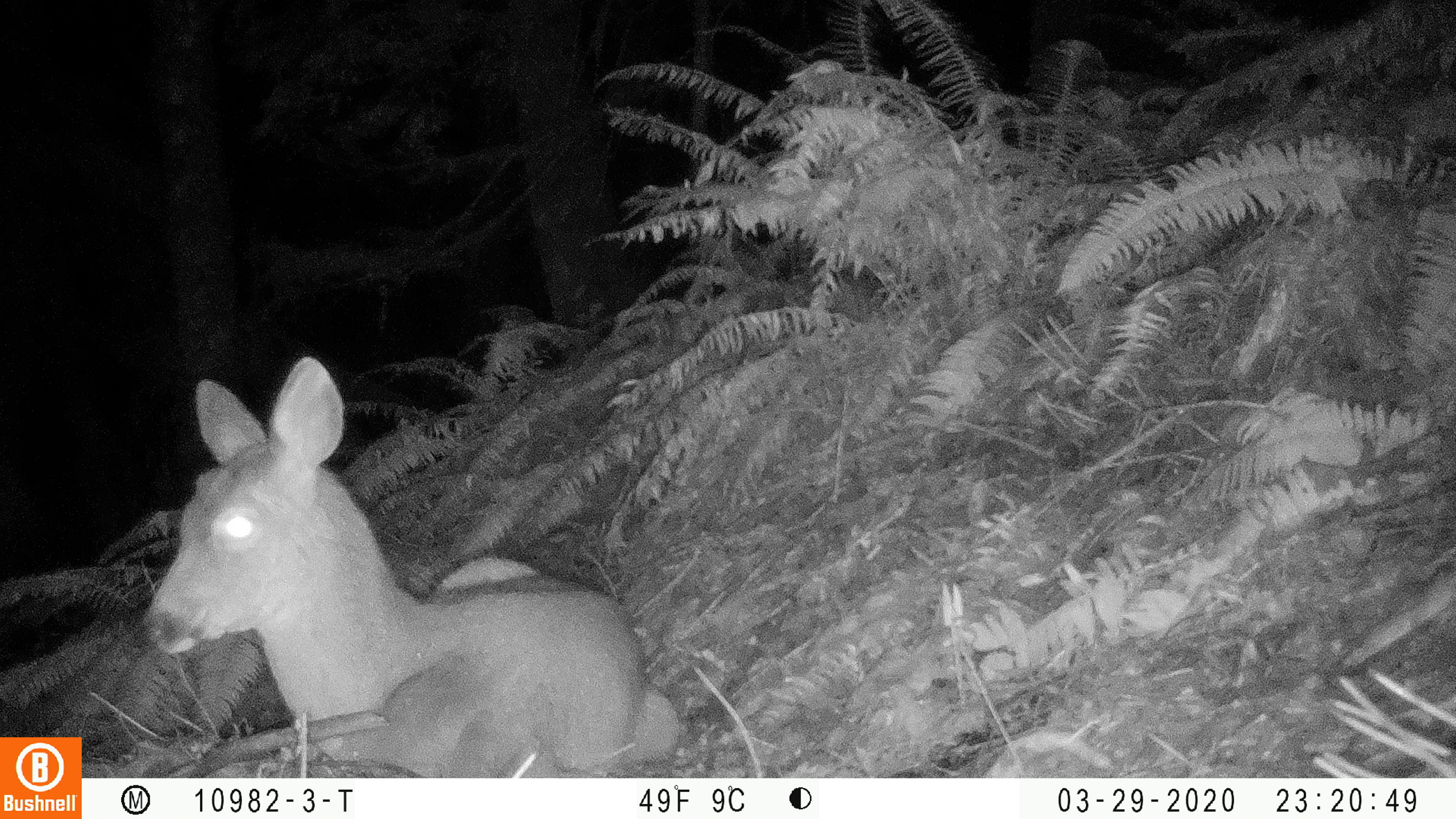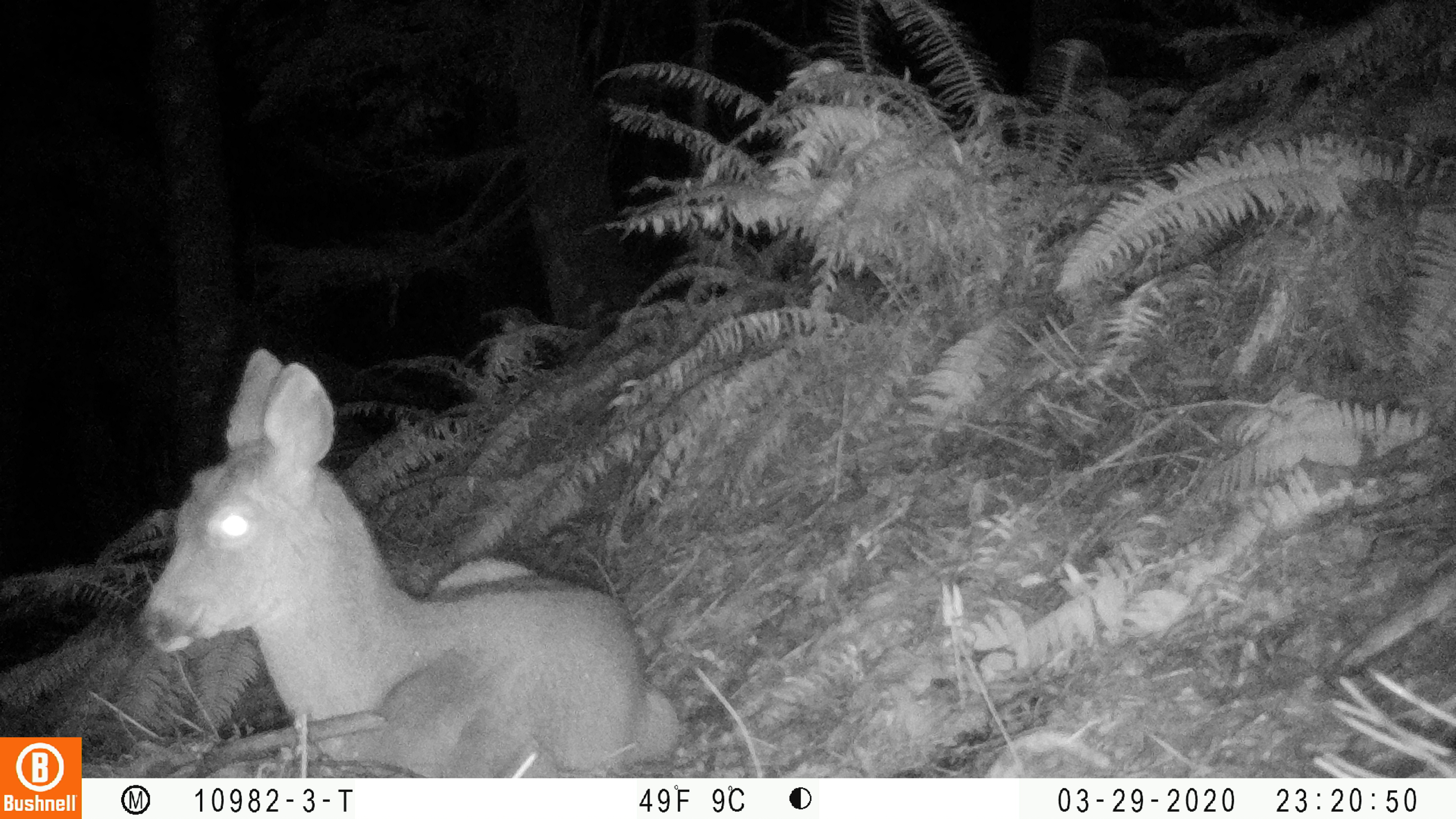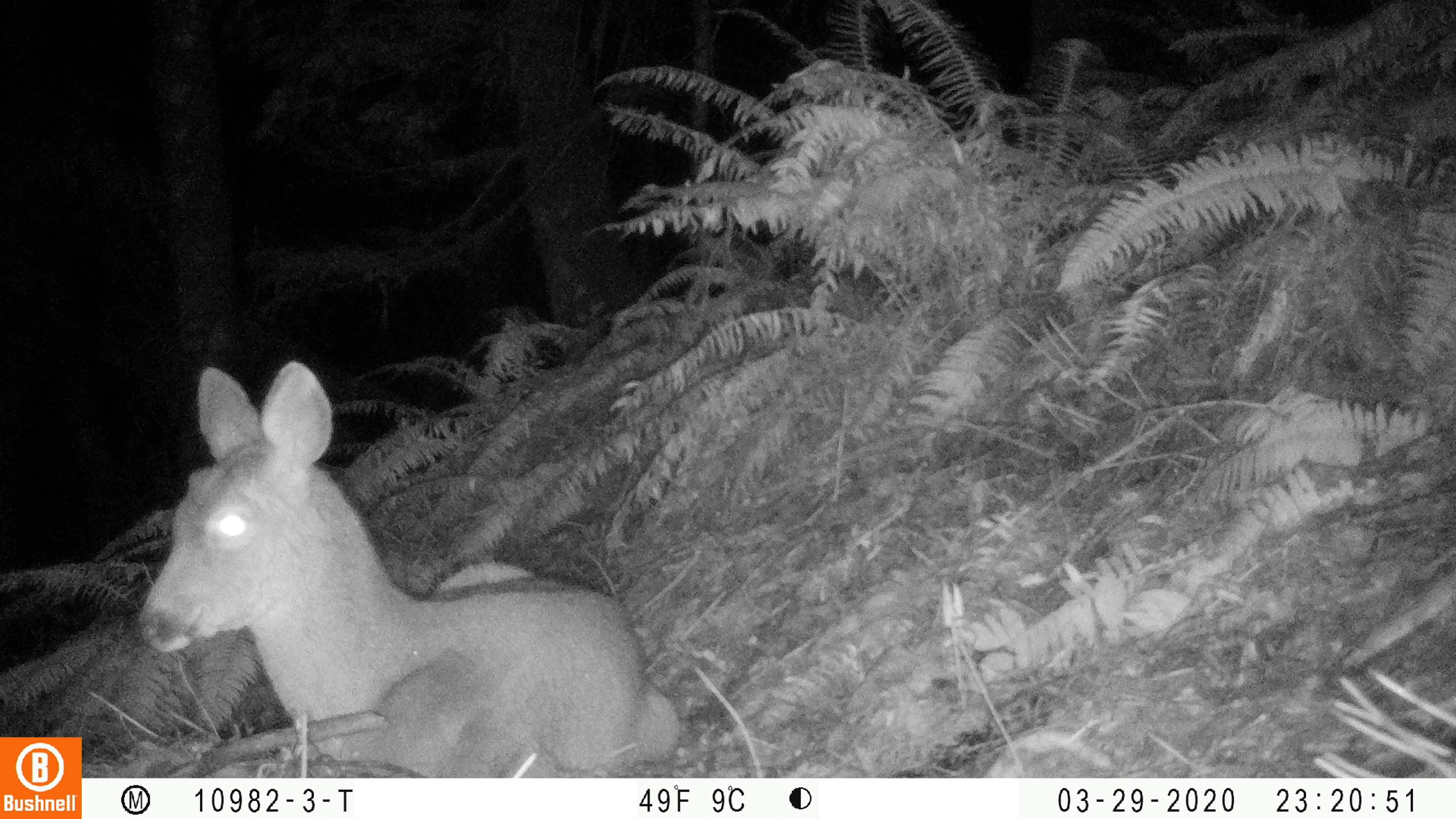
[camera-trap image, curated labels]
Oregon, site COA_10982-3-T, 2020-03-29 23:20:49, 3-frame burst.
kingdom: Animalia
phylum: Chordata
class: Mammalia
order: Artiodactyla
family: Cervidae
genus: Odocoileus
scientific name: Odocoileus hemionus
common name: black-tailed deer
Black-tailed deer (Odocoileus hemionus).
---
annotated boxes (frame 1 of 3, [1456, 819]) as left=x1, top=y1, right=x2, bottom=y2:
black-tailed deer: left=141, top=346, right=685, bottom=770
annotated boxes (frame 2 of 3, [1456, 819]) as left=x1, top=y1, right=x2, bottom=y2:
black-tailed deer: left=129, top=338, right=689, bottom=768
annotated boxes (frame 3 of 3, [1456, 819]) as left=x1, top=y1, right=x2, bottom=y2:
black-tailed deer: left=135, top=353, right=685, bottom=765